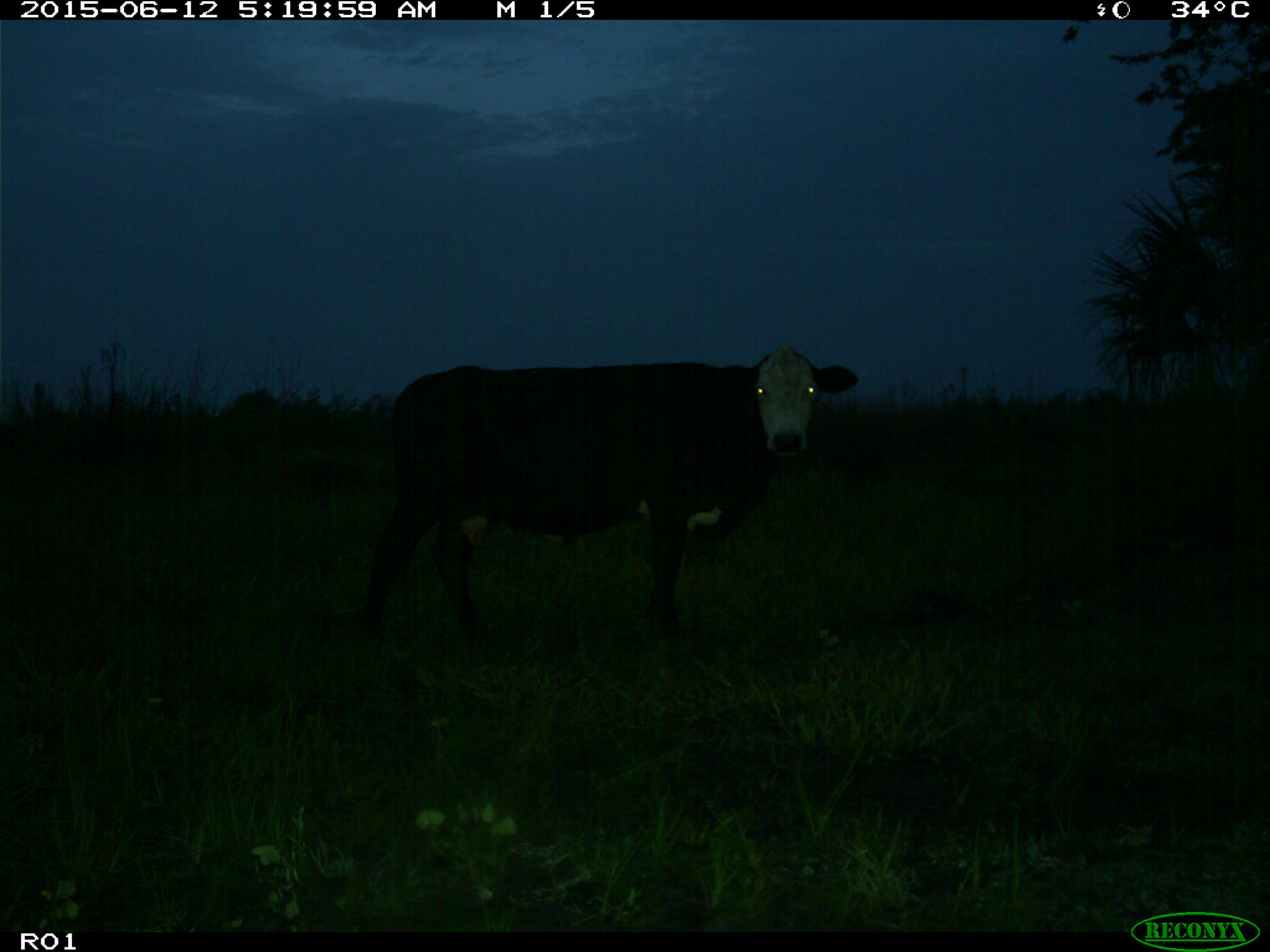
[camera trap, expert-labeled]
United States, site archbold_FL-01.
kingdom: Animalia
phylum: Chordata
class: Mammalia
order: Artiodactyla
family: Bovidae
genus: Bos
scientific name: Bos taurus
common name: domestic cow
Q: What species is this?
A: Bos taurus (domestic cow).